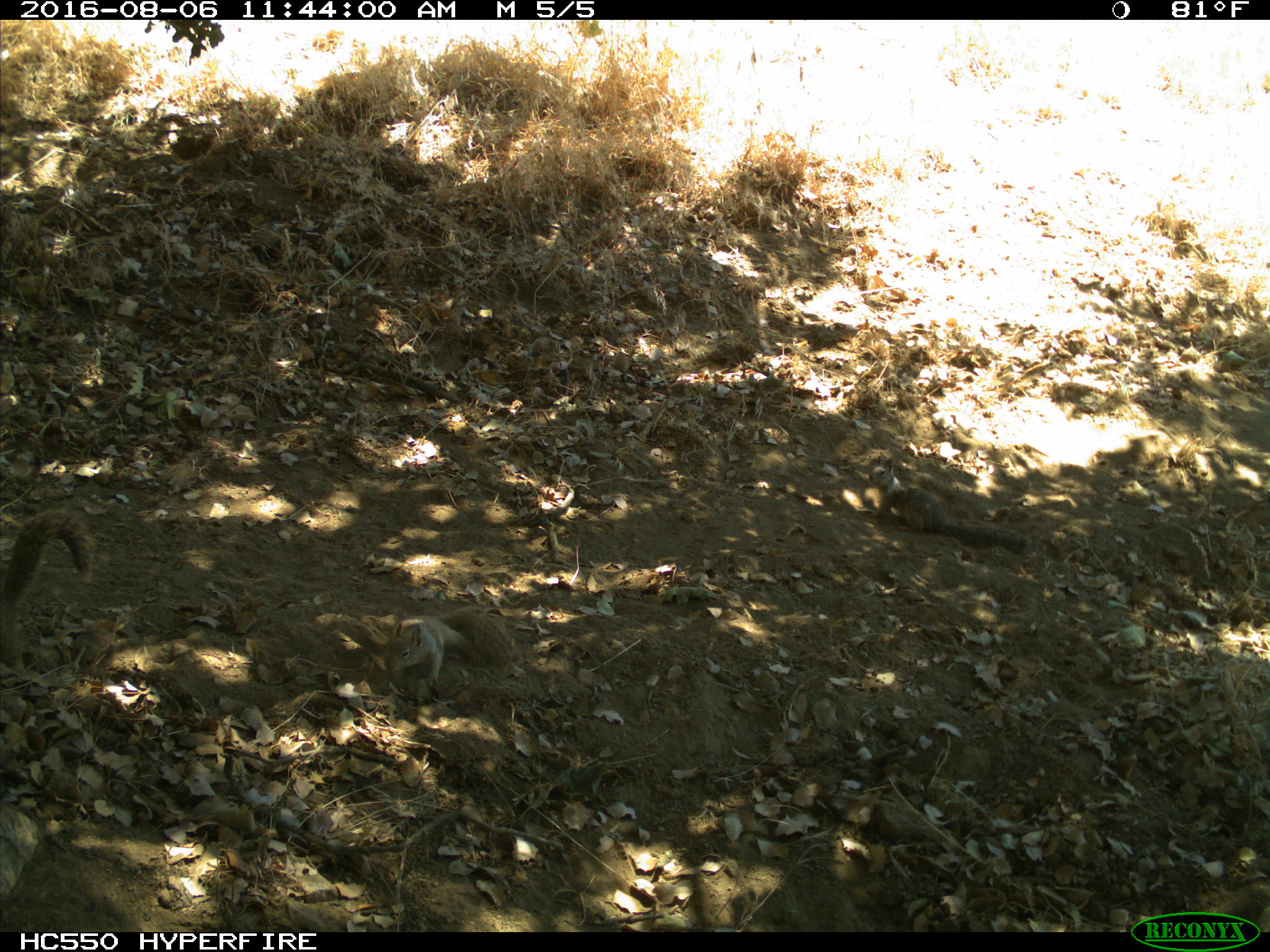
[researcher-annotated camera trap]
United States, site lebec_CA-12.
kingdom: Animalia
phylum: Chordata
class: Mammalia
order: Rodentia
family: Sciuridae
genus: Otospermophilus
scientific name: Otospermophilus beecheyi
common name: california ground squirrel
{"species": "Otospermophilus beecheyi (california ground squirrel)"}